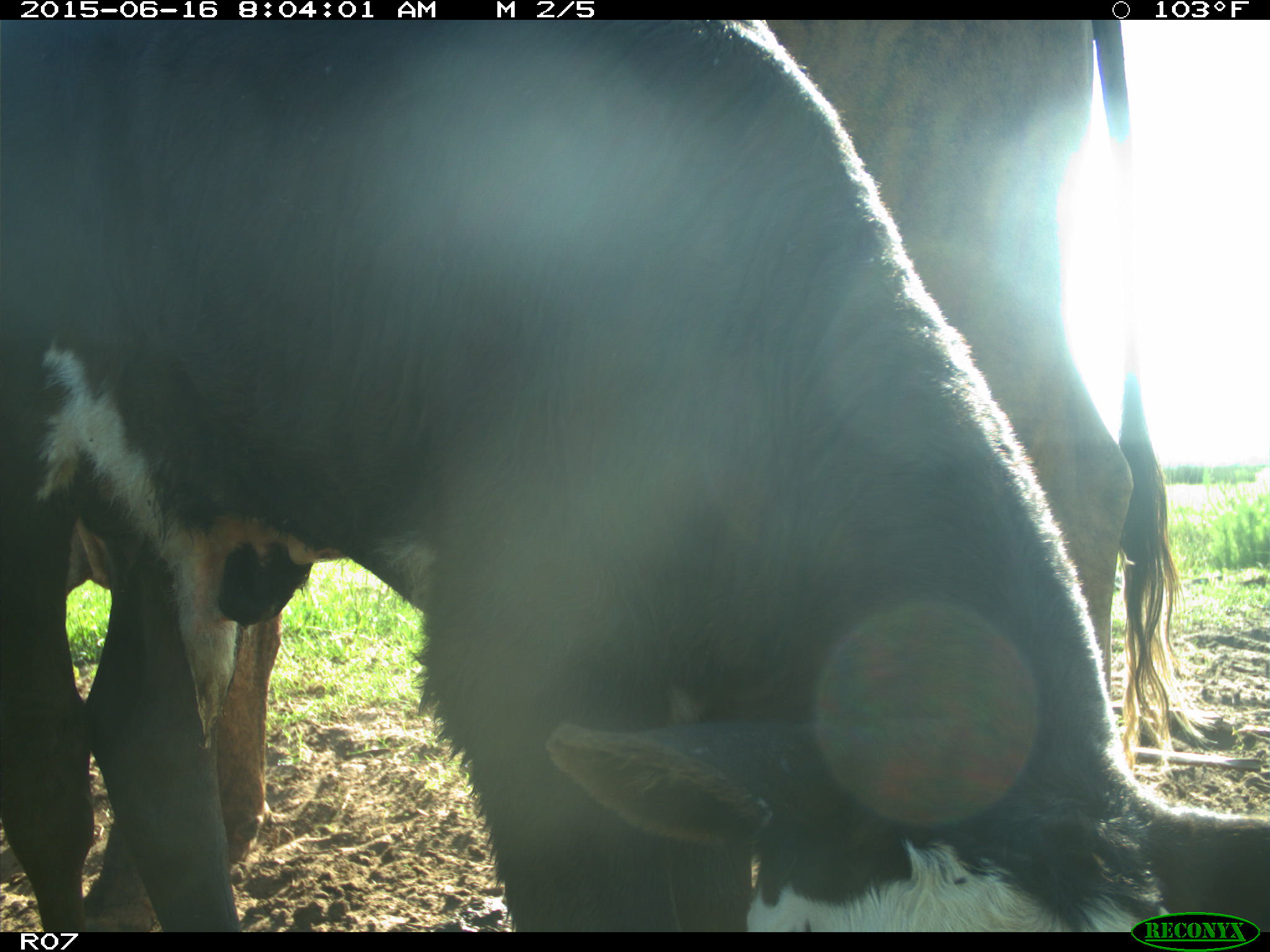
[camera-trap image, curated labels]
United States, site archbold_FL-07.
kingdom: Animalia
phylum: Chordata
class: Mammalia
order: Artiodactyla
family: Bovidae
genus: Bos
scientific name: Bos taurus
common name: domestic cow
Bos taurus (domestic cow).